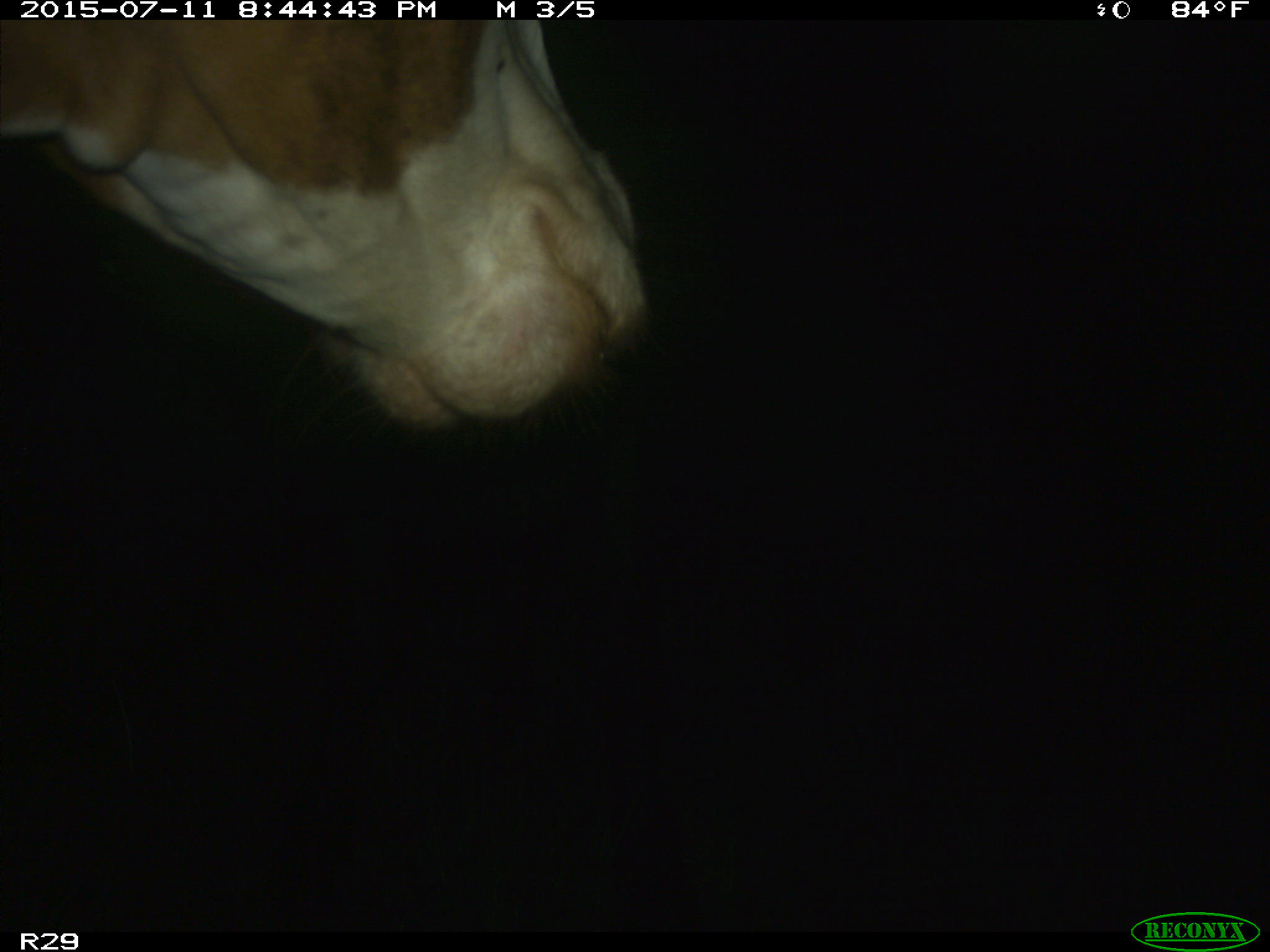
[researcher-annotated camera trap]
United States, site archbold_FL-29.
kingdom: Animalia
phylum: Chordata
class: Mammalia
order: Artiodactyla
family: Bovidae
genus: Bos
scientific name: Bos taurus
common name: domestic cow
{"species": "Bos taurus (domestic cow)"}